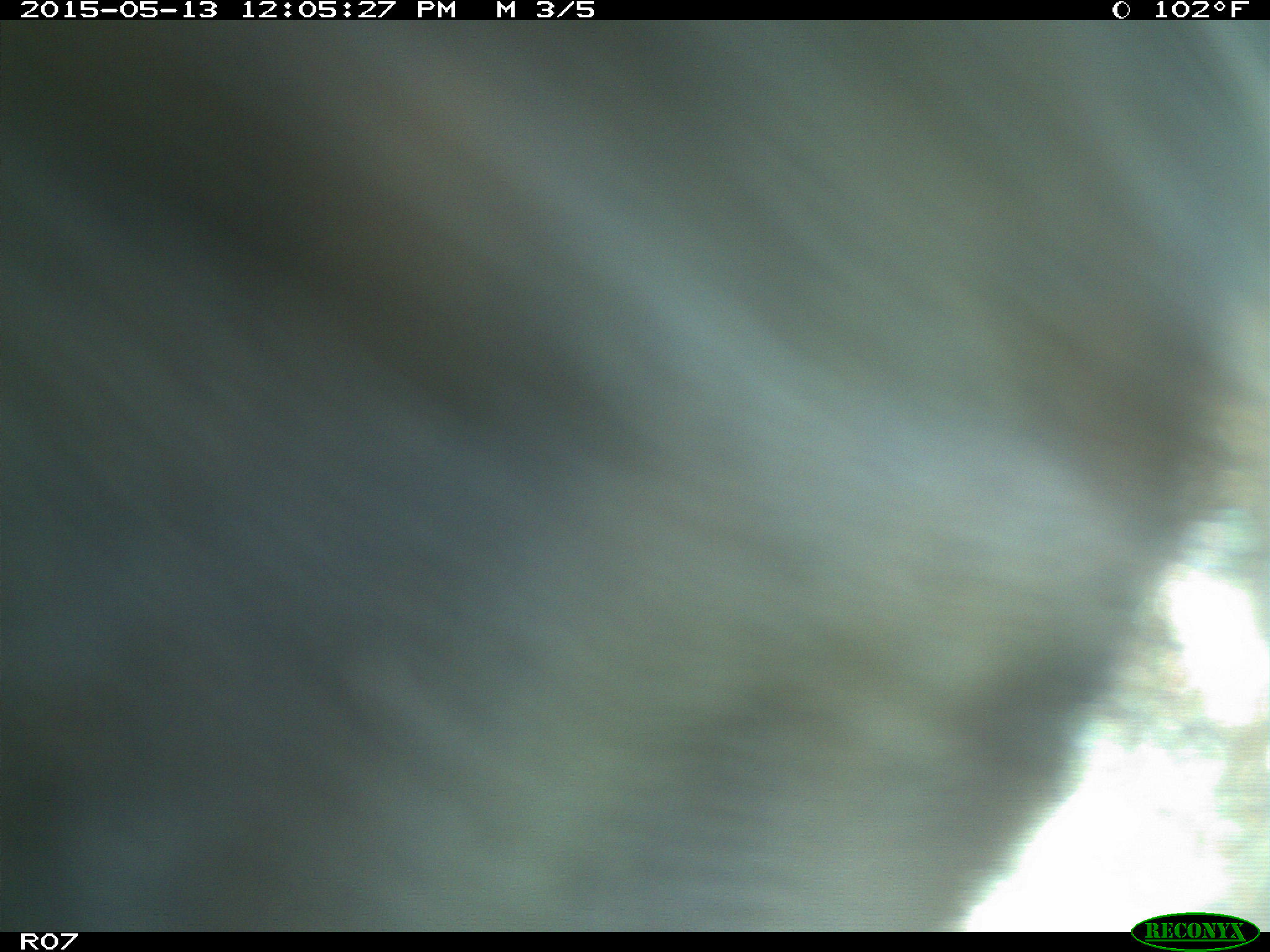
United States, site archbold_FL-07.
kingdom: Animalia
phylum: Chordata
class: Mammalia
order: Artiodactyla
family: Bovidae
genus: Bos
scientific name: Bos taurus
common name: domestic cow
Bos taurus (domestic cow).